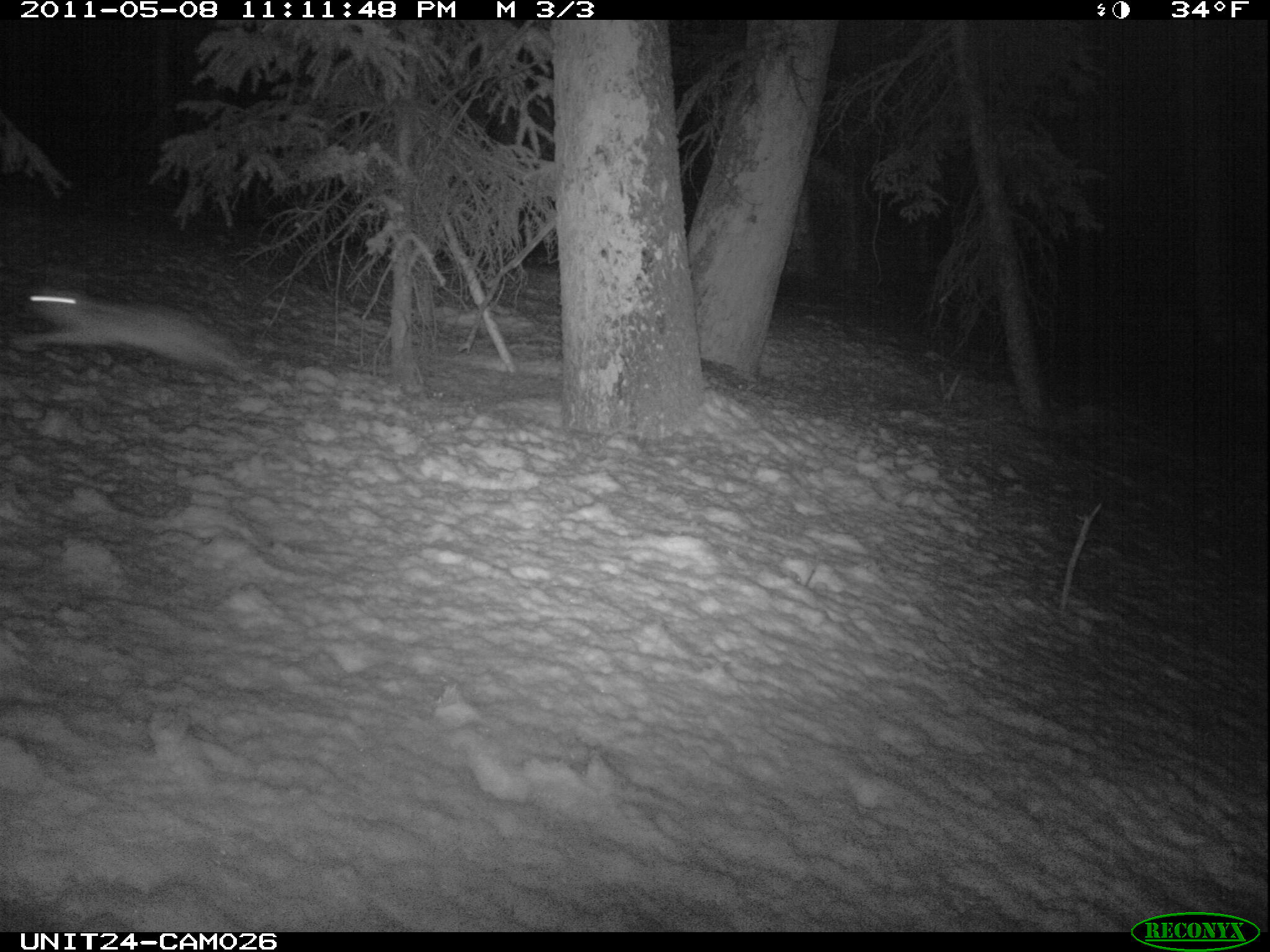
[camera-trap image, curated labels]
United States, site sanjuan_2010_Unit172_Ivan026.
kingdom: Animalia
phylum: Chordata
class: Mammalia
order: Lagomorpha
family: Leporidae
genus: Lepus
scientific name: Lepus americanus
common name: snowshoe hare